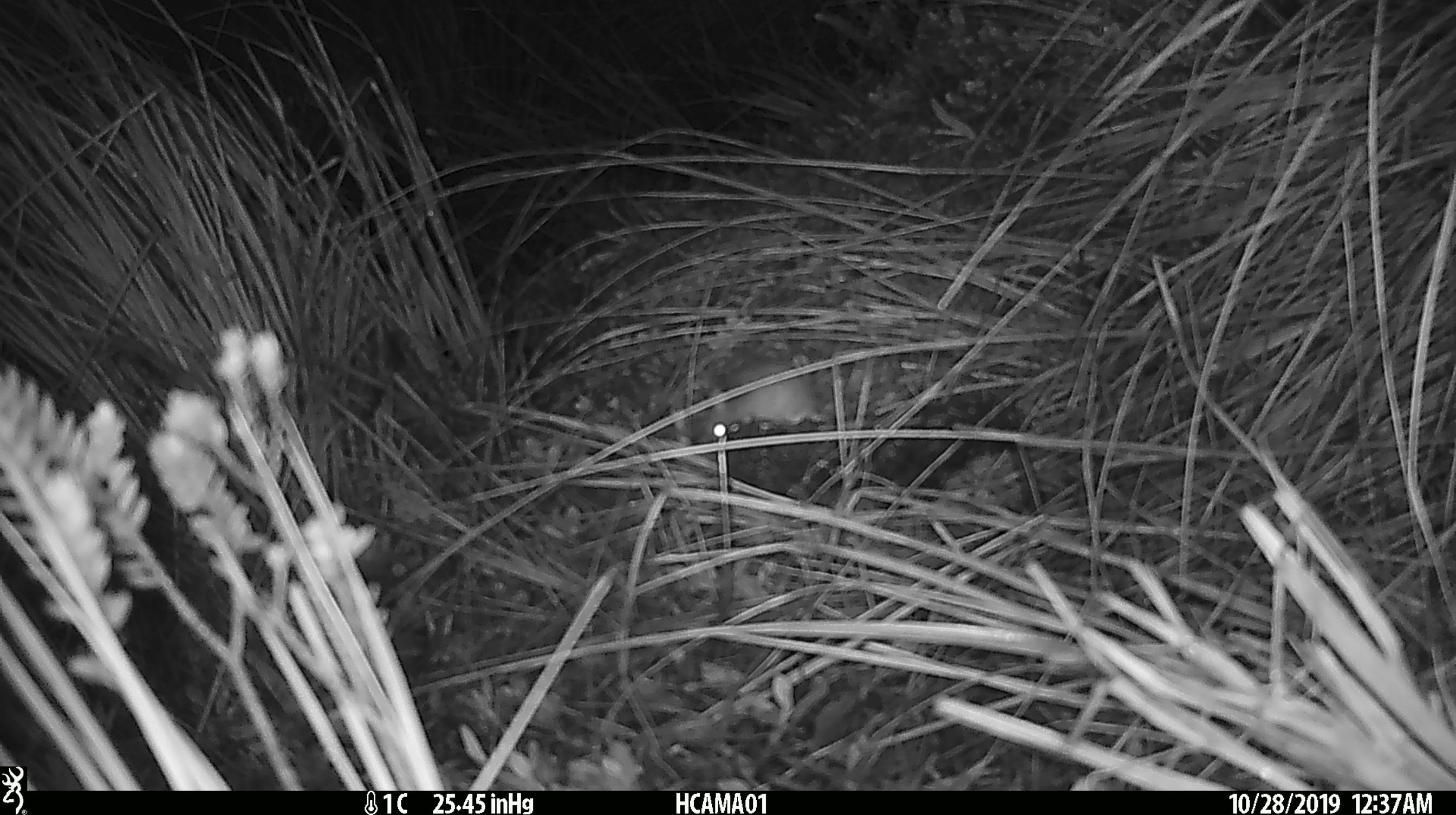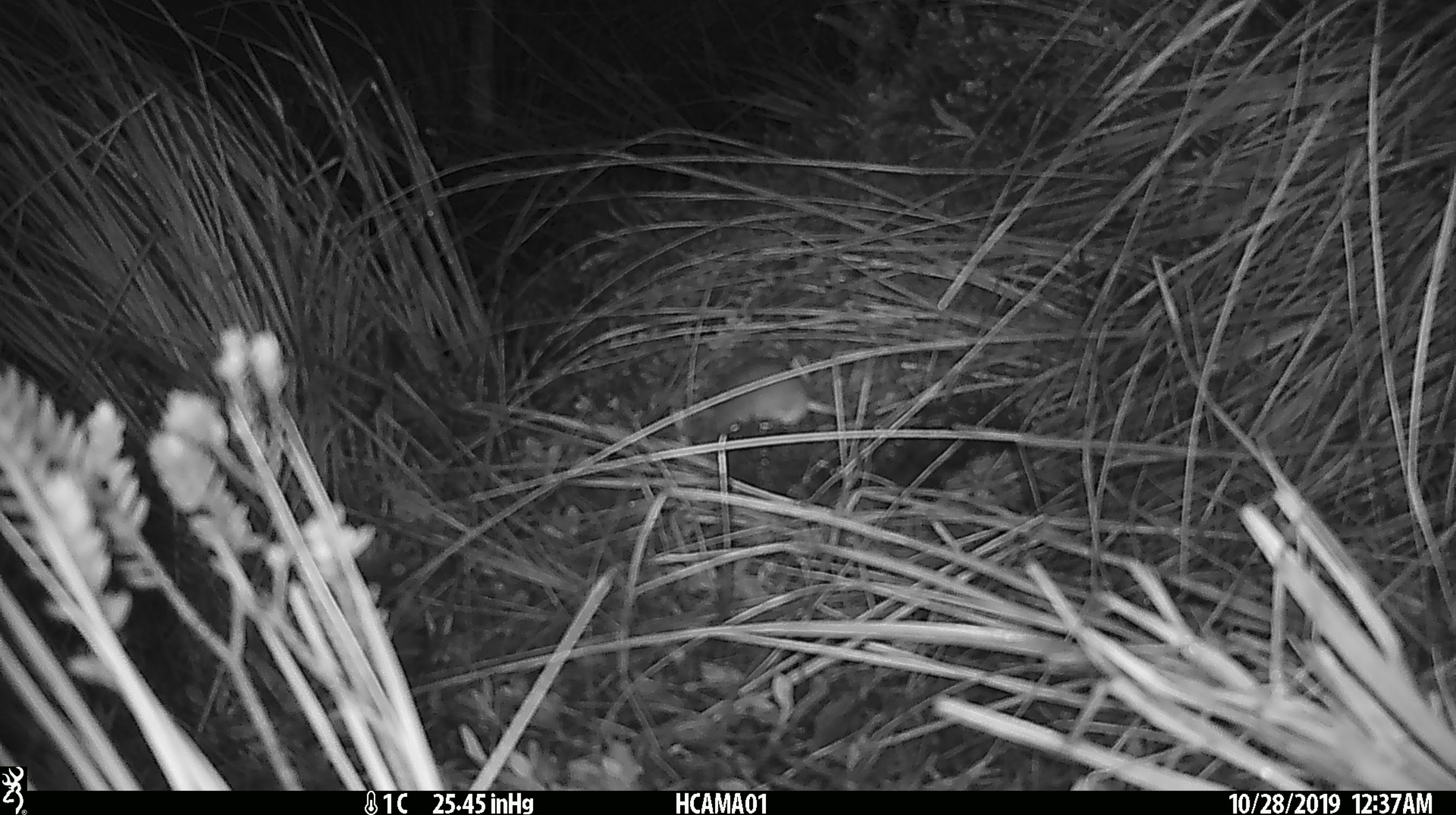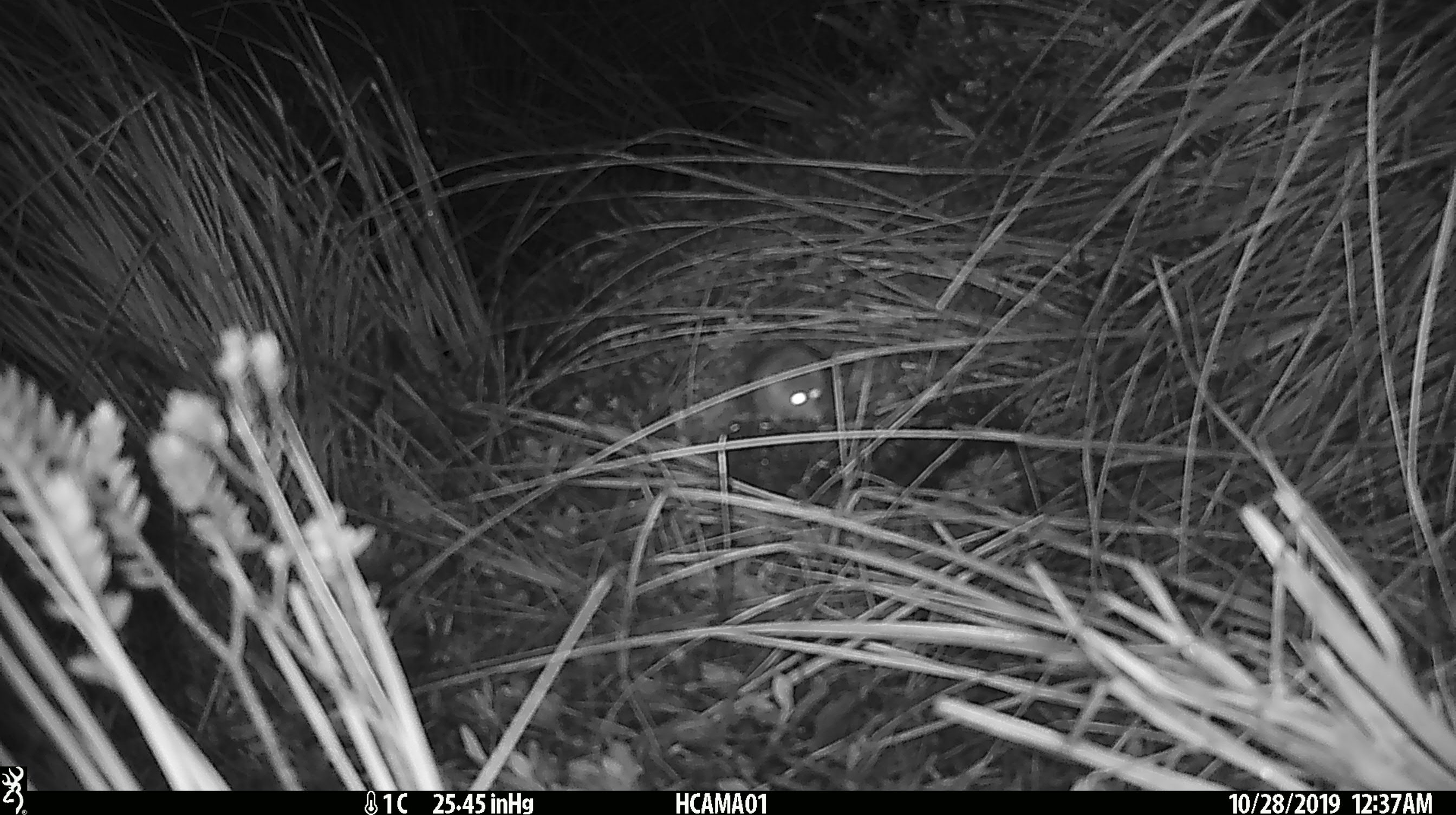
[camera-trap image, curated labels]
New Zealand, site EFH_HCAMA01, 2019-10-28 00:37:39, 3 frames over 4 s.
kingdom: Animalia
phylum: Chordata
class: Mammalia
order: Rodentia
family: Muridae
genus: Mus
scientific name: Mus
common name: mouse